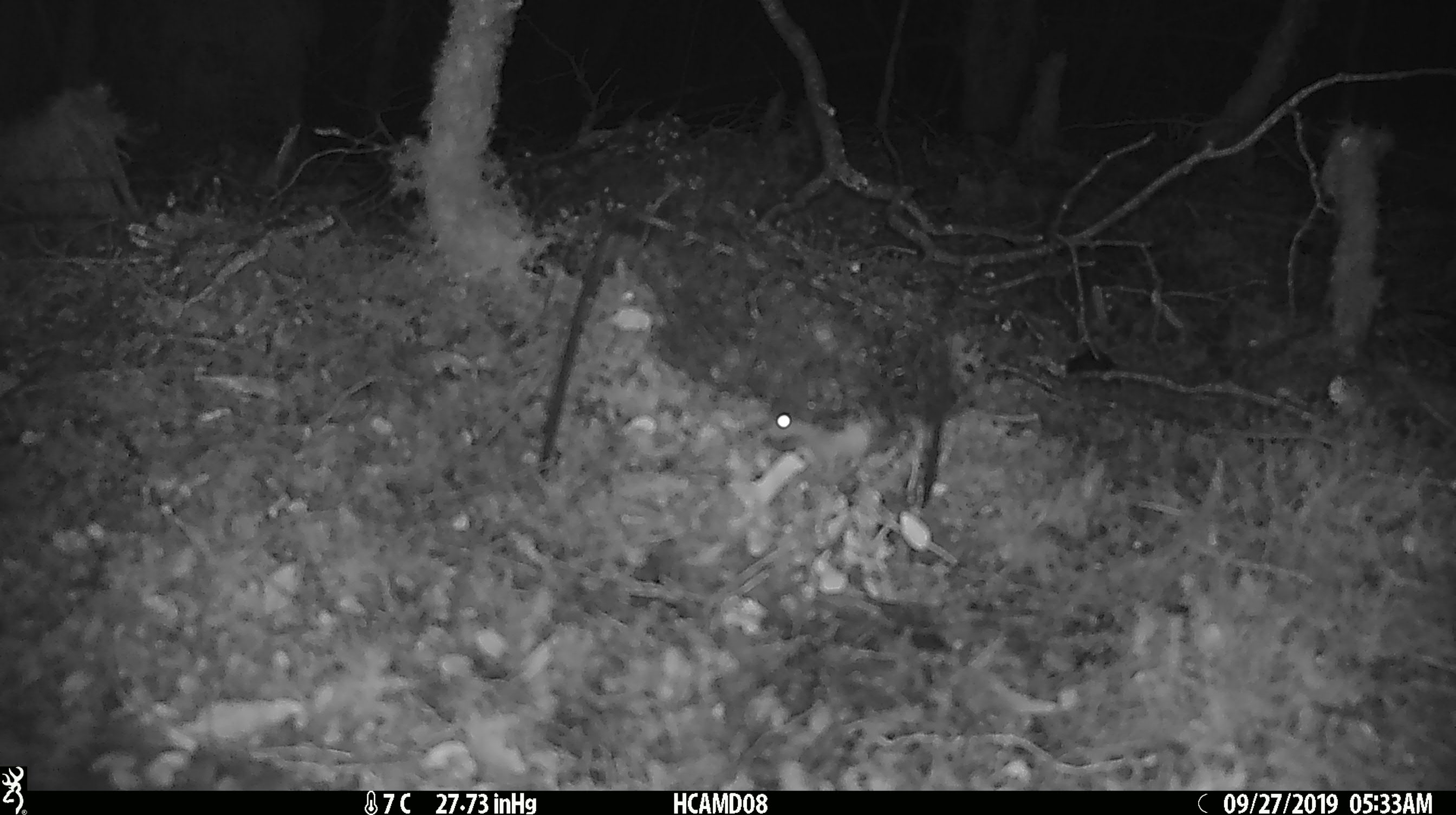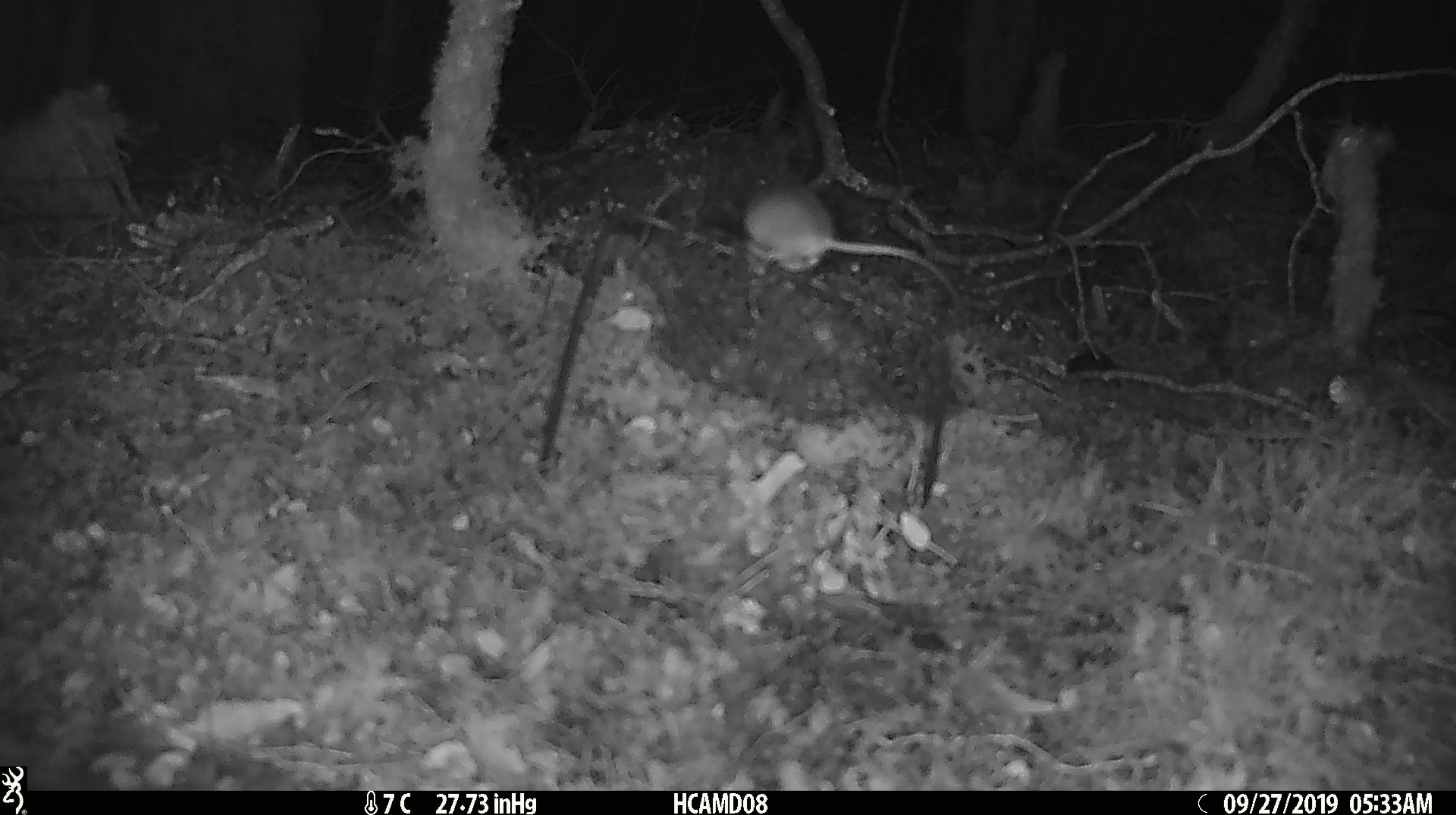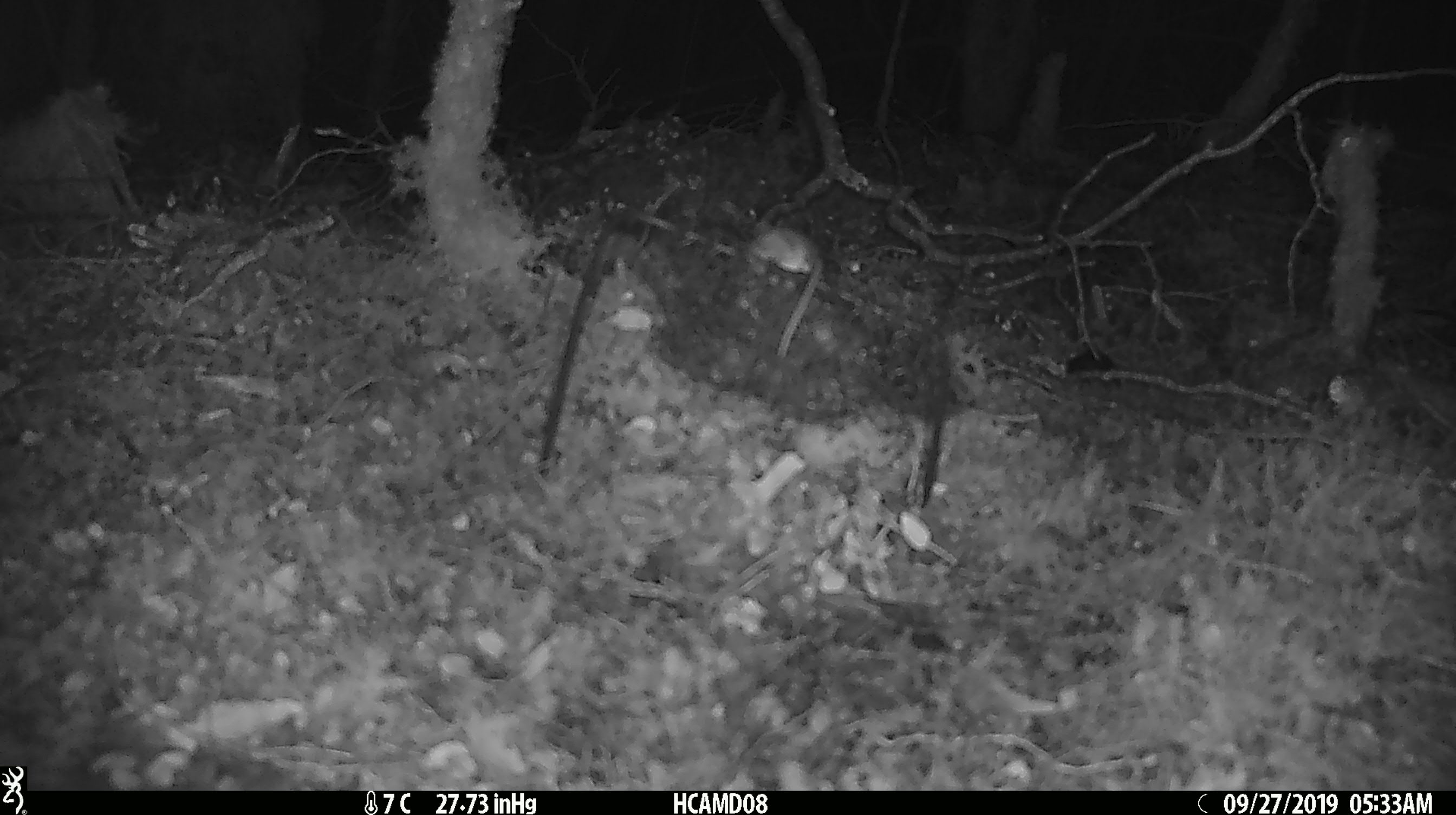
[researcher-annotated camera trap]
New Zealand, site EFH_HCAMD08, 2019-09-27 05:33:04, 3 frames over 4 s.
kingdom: Animalia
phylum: Chordata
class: Mammalia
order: Rodentia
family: Muridae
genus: Mus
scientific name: Mus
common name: mouse